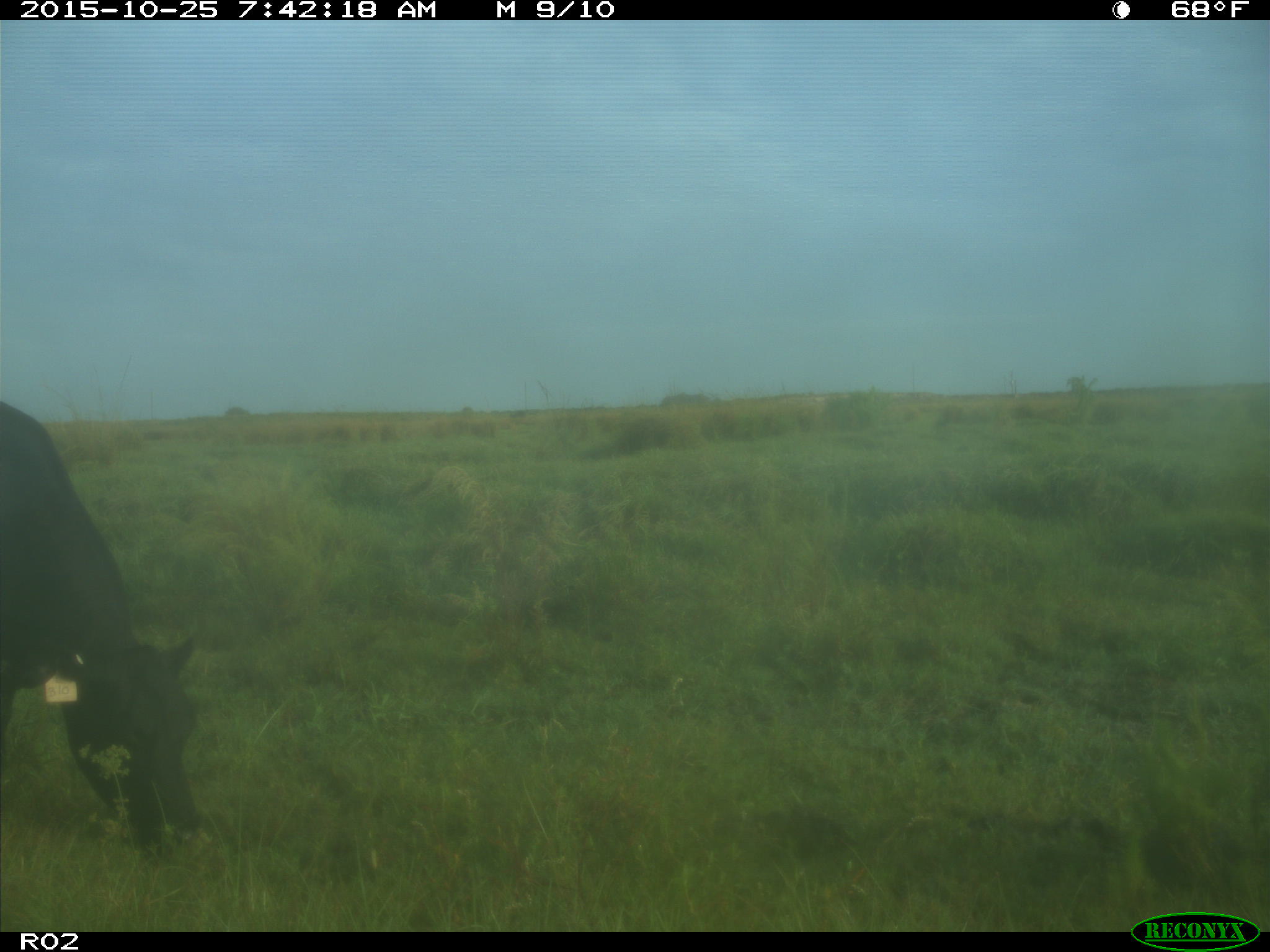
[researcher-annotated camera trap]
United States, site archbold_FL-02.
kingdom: Animalia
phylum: Chordata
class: Mammalia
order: Artiodactyla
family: Bovidae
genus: Bos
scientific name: Bos taurus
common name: domestic cow